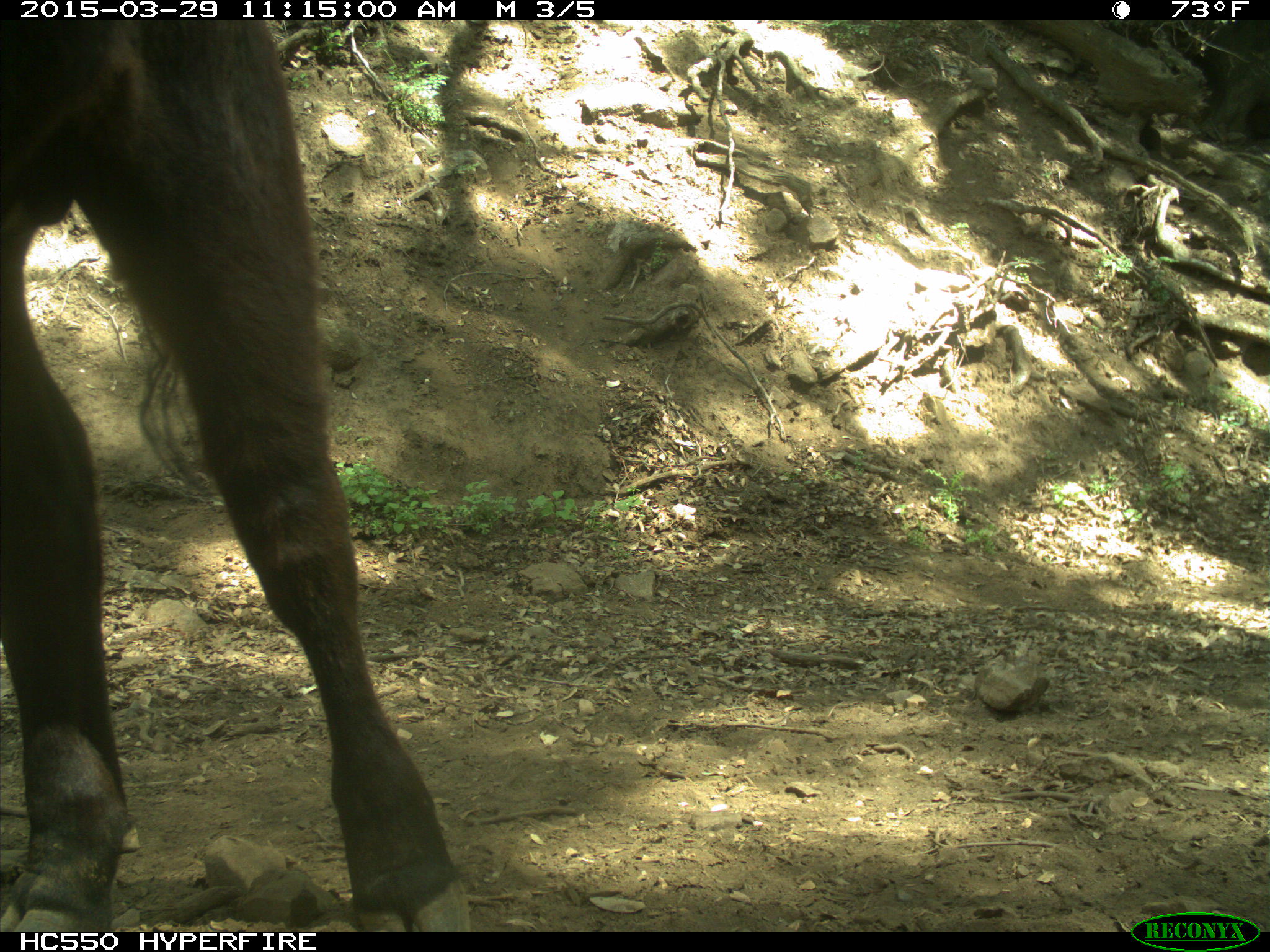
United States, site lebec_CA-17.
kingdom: Animalia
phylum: Chordata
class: Mammalia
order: Artiodactyla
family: Bovidae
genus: Bos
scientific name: Bos taurus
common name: domestic cow